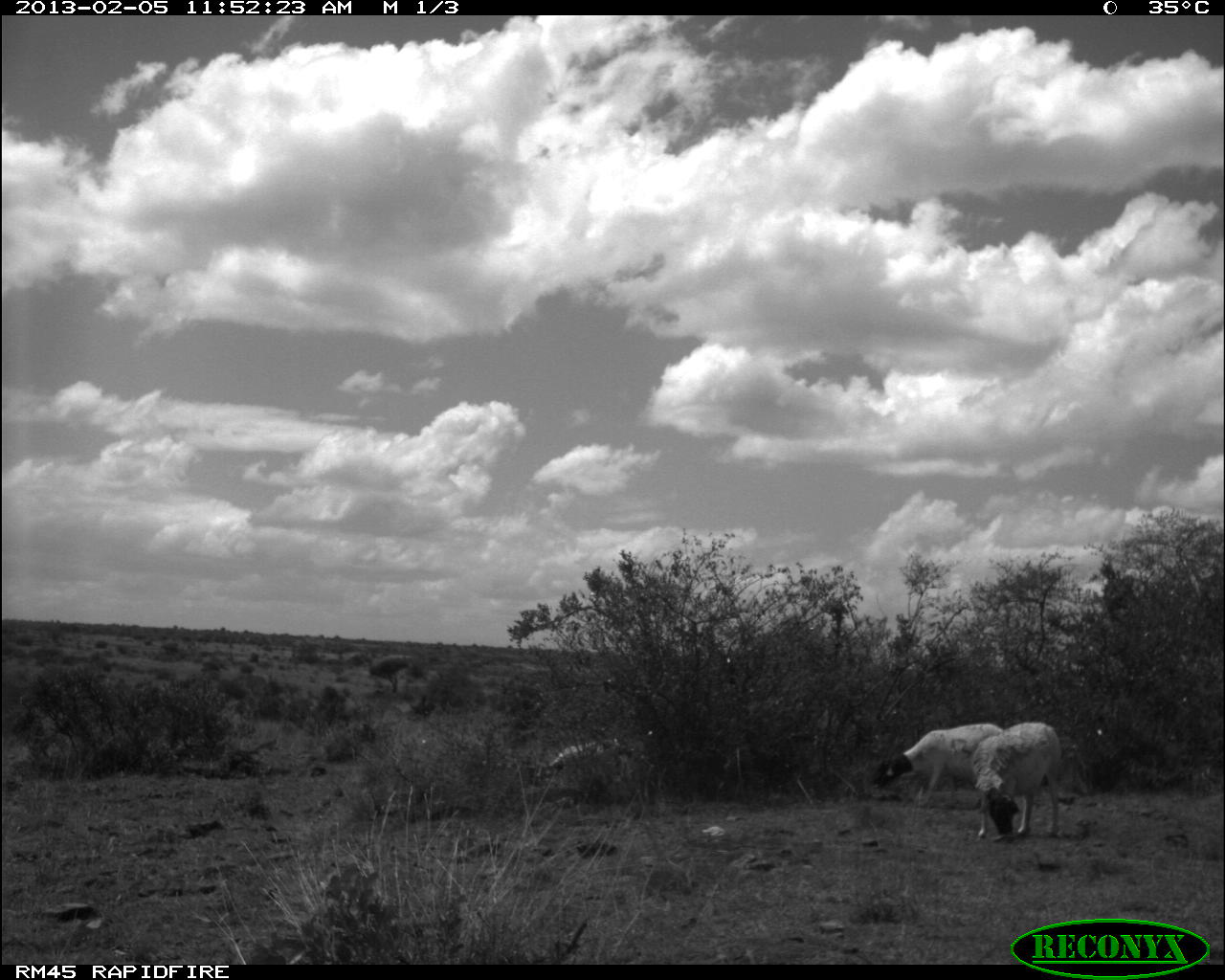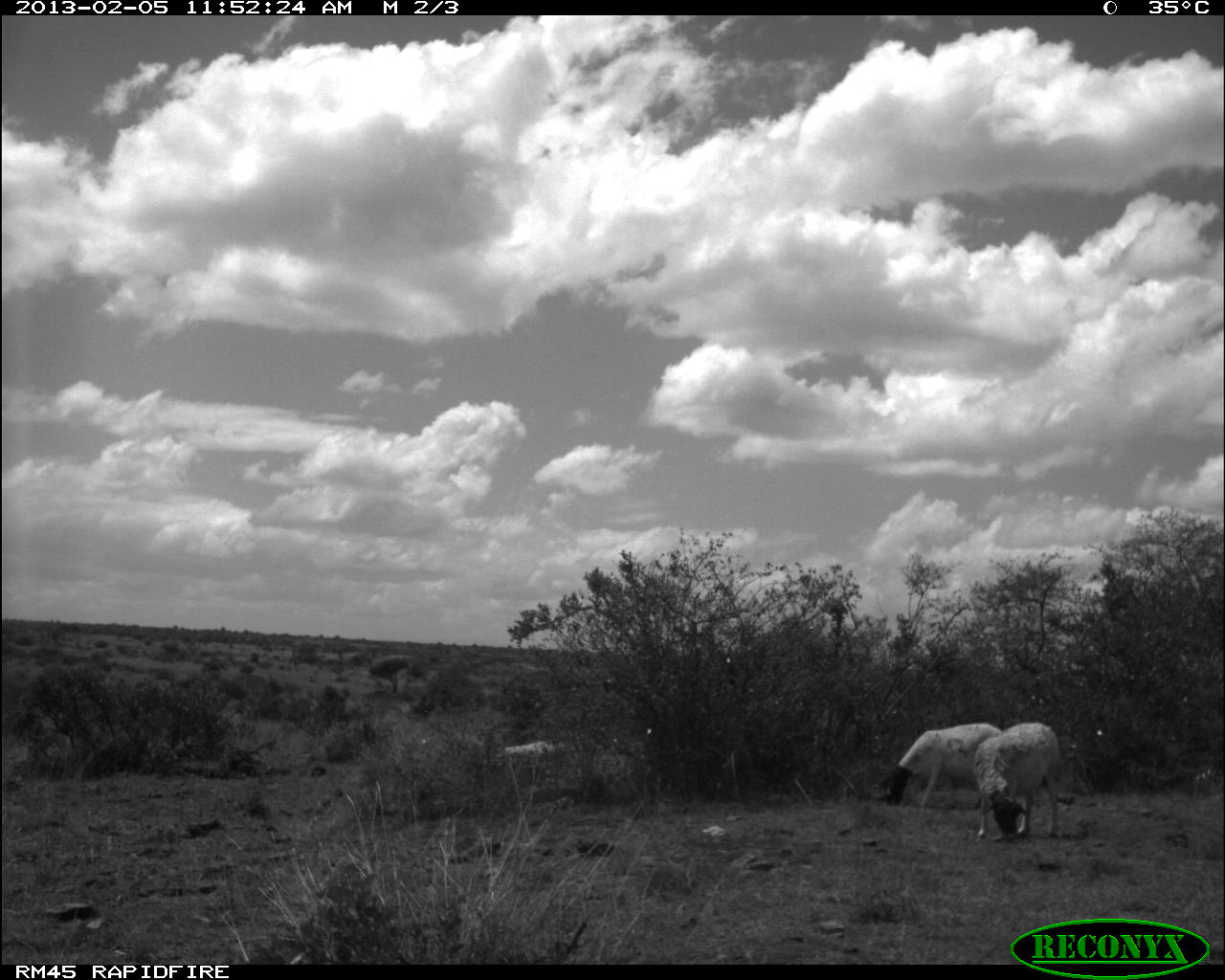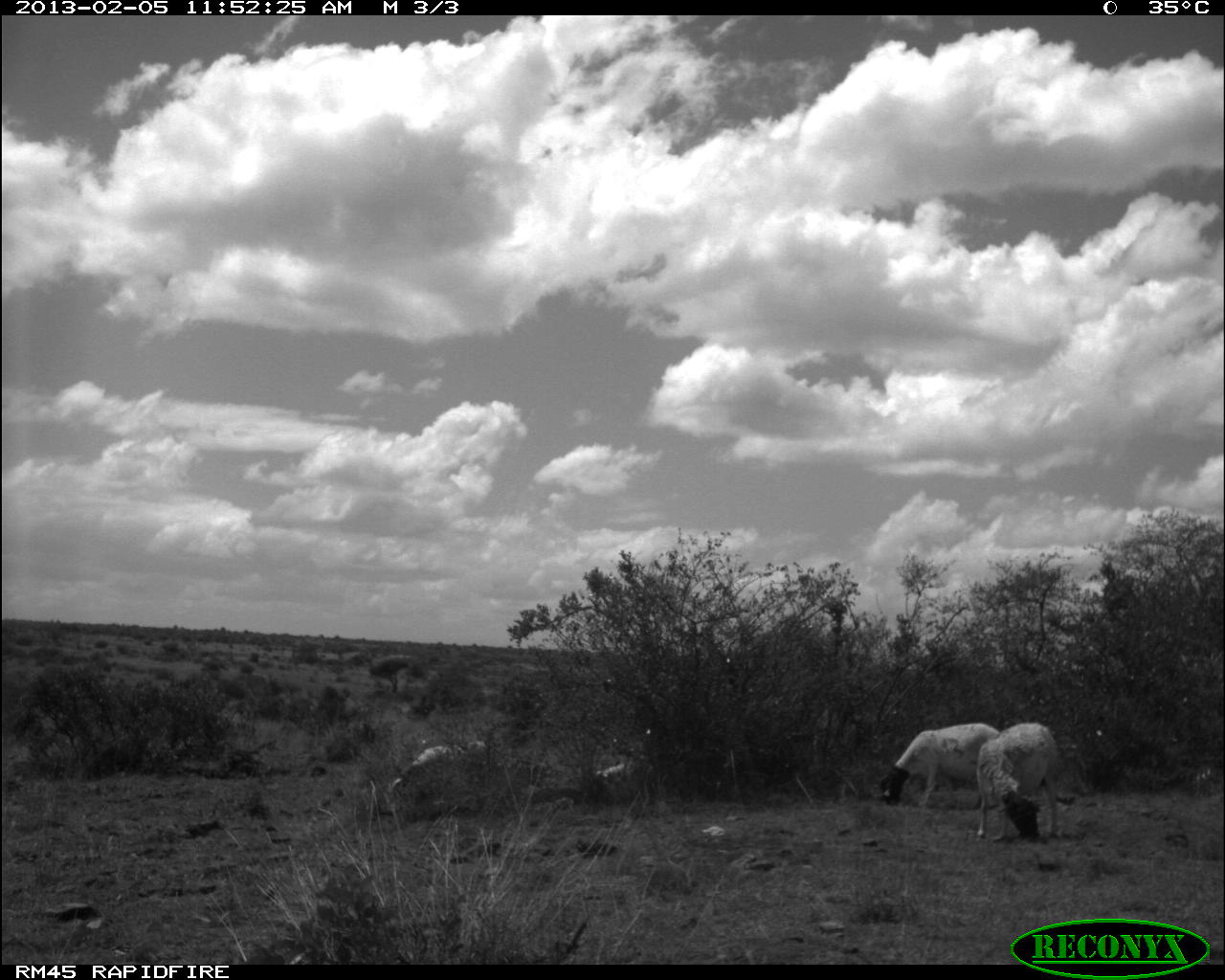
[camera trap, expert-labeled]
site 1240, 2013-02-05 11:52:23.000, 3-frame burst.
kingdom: Animalia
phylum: Chordata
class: Mammalia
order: Artiodactyla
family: Bovidae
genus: Ovis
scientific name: Ovis aries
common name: domestic sheep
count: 3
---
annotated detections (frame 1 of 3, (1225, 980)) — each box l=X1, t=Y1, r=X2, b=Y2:
ovis aries: l=870, t=724, r=1007, b=809; l=970, t=722, r=1064, b=841; l=529, t=737, r=636, b=789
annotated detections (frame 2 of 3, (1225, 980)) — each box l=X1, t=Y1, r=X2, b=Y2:
ovis aries: l=881, t=721, r=1003, b=814; l=974, t=719, r=1065, b=841; l=485, t=741, r=572, b=790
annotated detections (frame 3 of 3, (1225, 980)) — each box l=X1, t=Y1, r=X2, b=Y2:
ovis aries: l=975, t=722, r=1068, b=843; l=879, t=720, r=1002, b=810; l=391, t=741, r=489, b=795; l=591, t=762, r=635, b=787